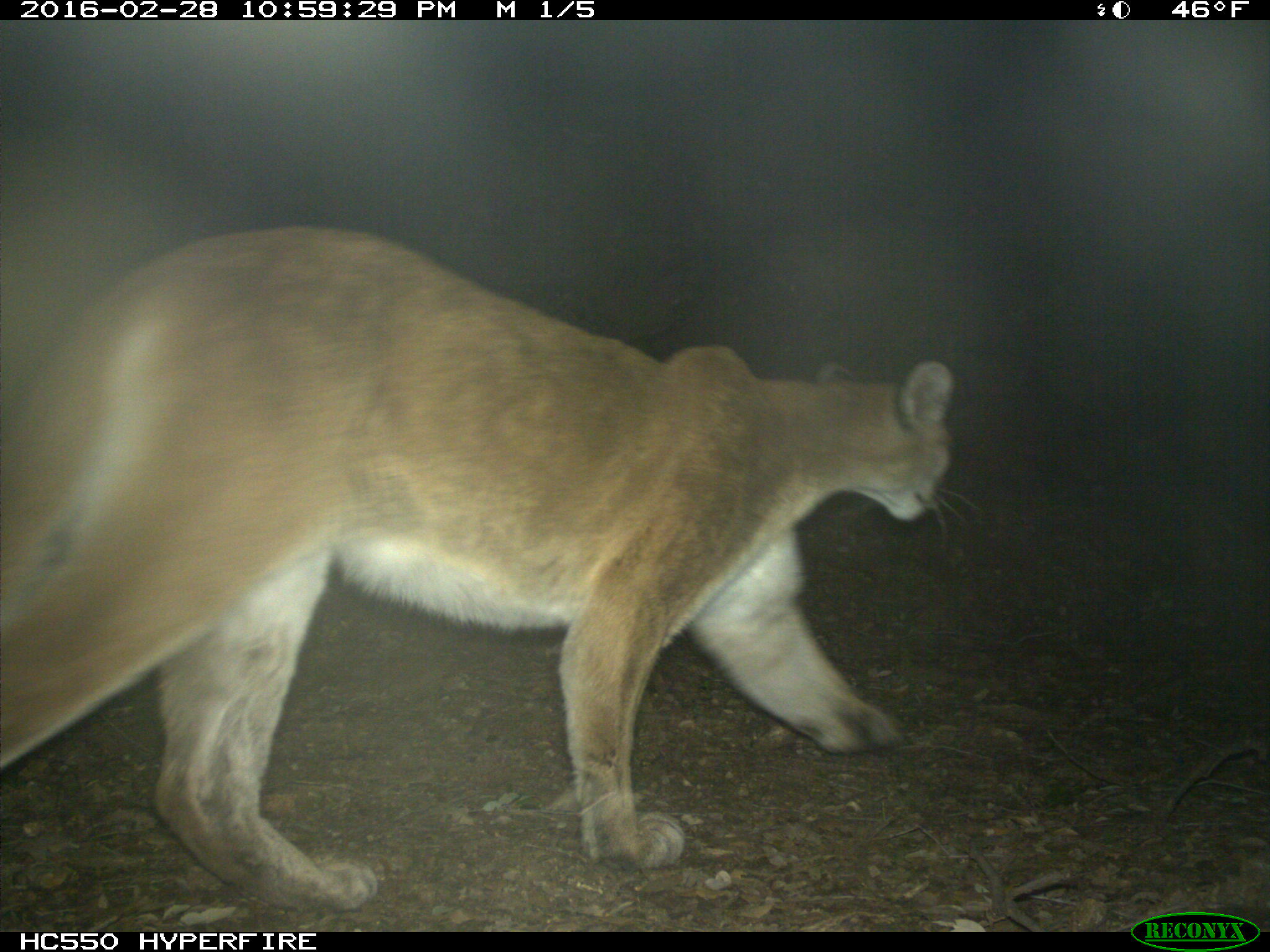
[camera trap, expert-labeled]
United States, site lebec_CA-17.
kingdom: Animalia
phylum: Chordata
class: Mammalia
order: Carnivora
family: Felidae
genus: Puma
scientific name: Puma concolor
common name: mountain lion